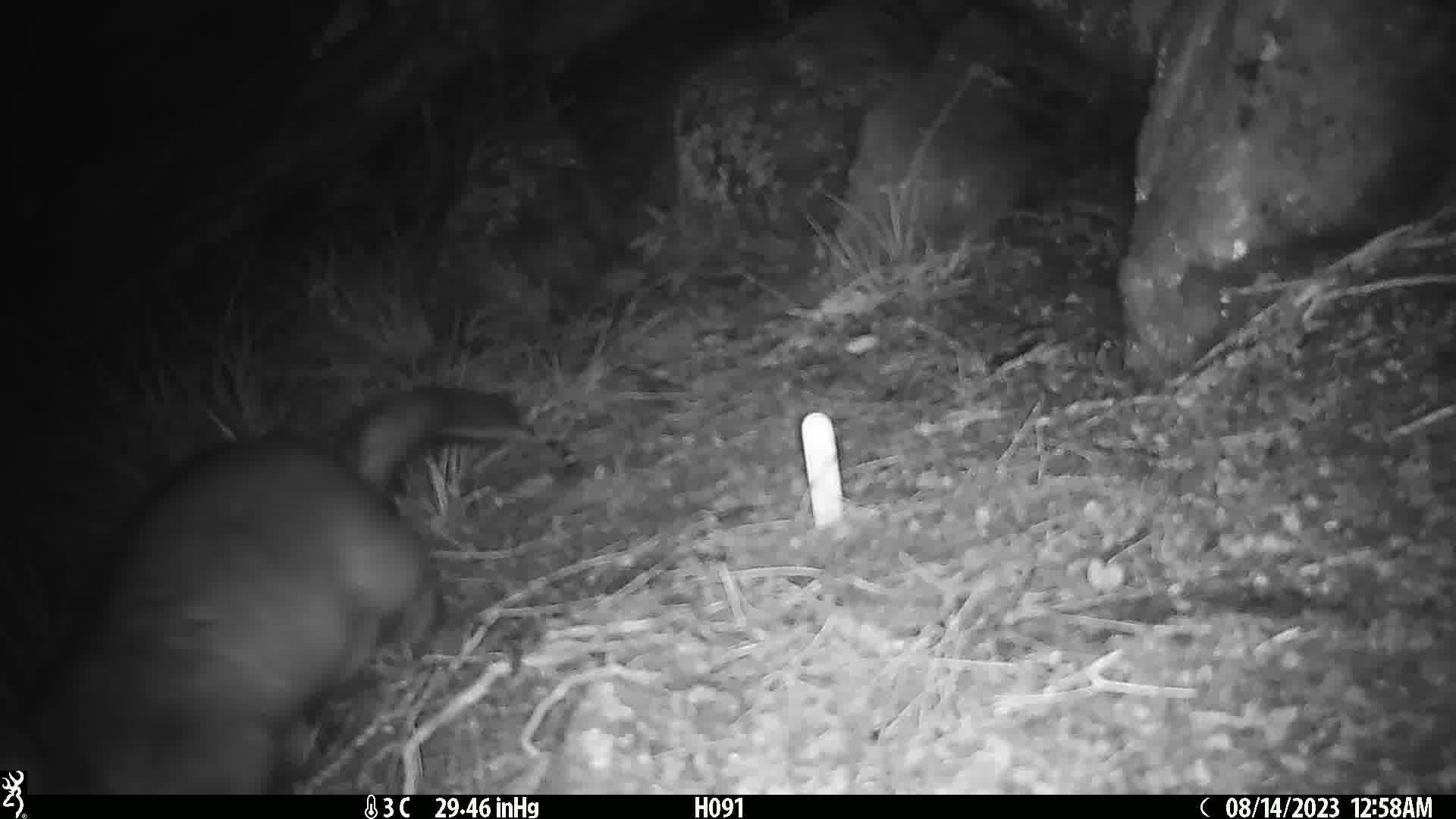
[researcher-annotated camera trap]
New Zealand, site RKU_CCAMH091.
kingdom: Animalia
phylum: Chordata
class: Mammalia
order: Diprotodontia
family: Phalangeridae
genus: Trichosurus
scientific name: Trichosurus vulpecula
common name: common brushtail possum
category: possum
Possum (common brushtail possum) (Trichosurus vulpecula).